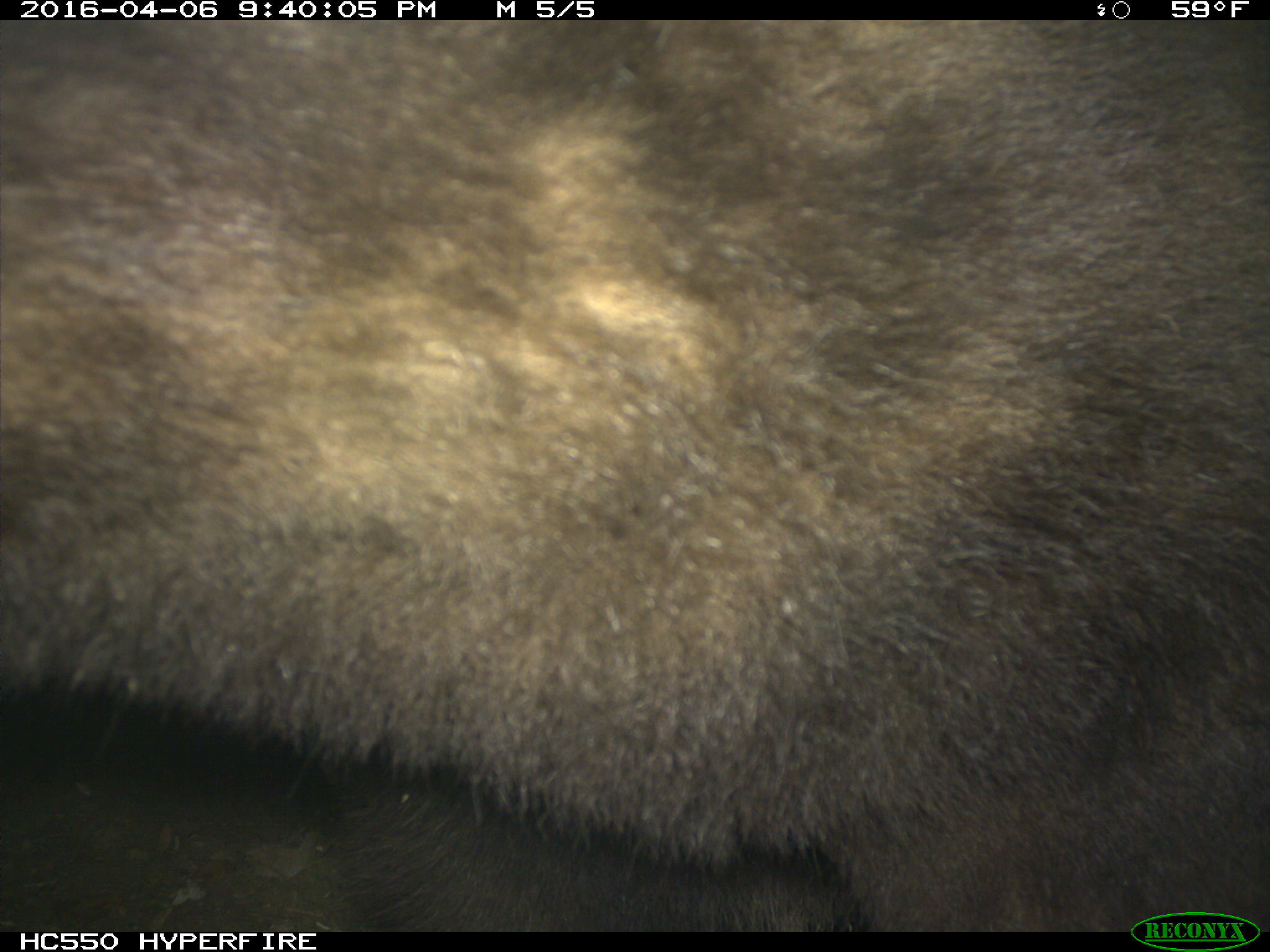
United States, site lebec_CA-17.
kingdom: Animalia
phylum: Chordata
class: Mammalia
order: Carnivora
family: Ursidae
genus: Ursus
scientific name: Ursus americanus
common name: american black bear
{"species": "Ursus americanus (american black bear)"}